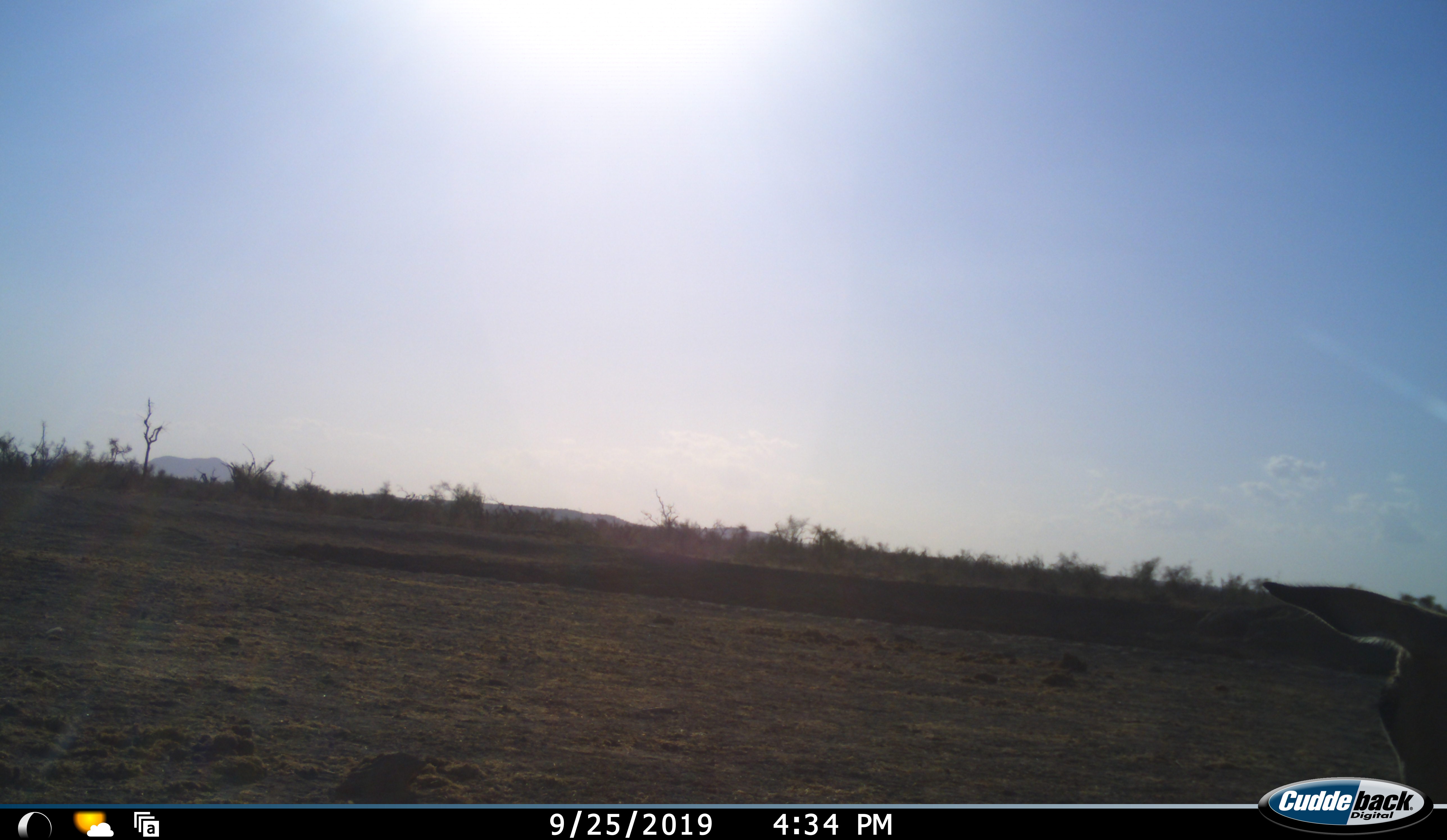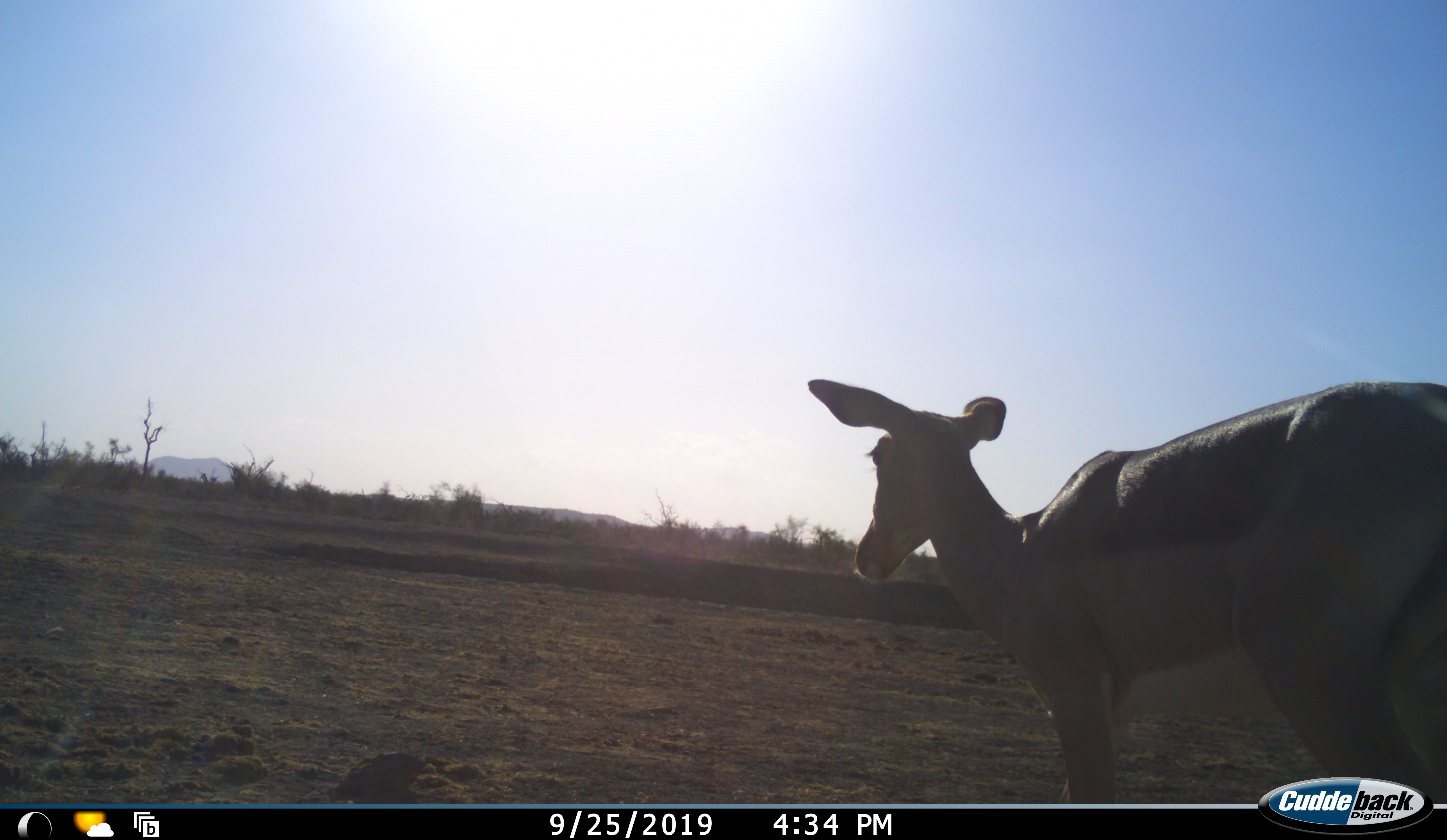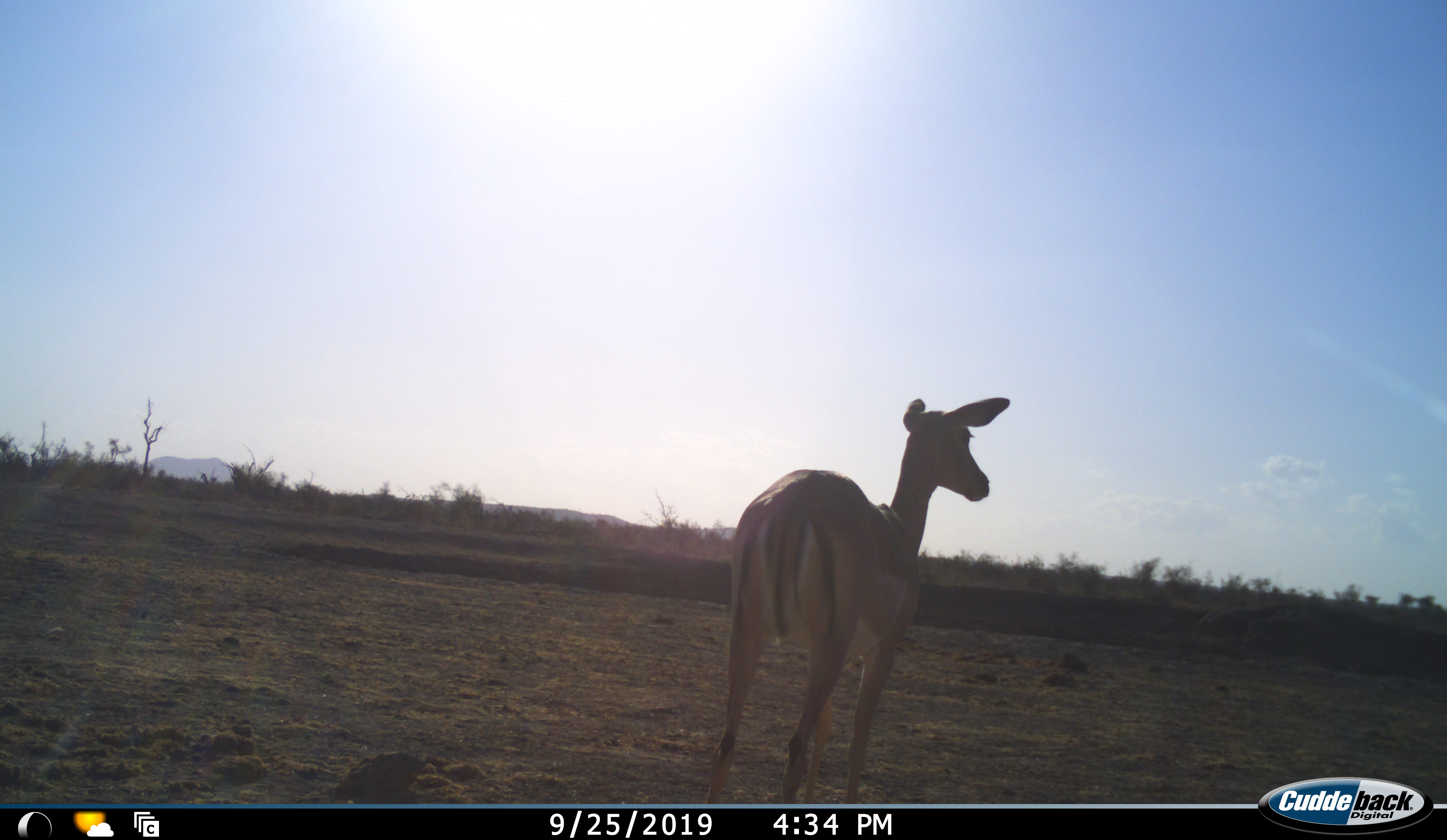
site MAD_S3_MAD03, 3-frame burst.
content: unidentified animal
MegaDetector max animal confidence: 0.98